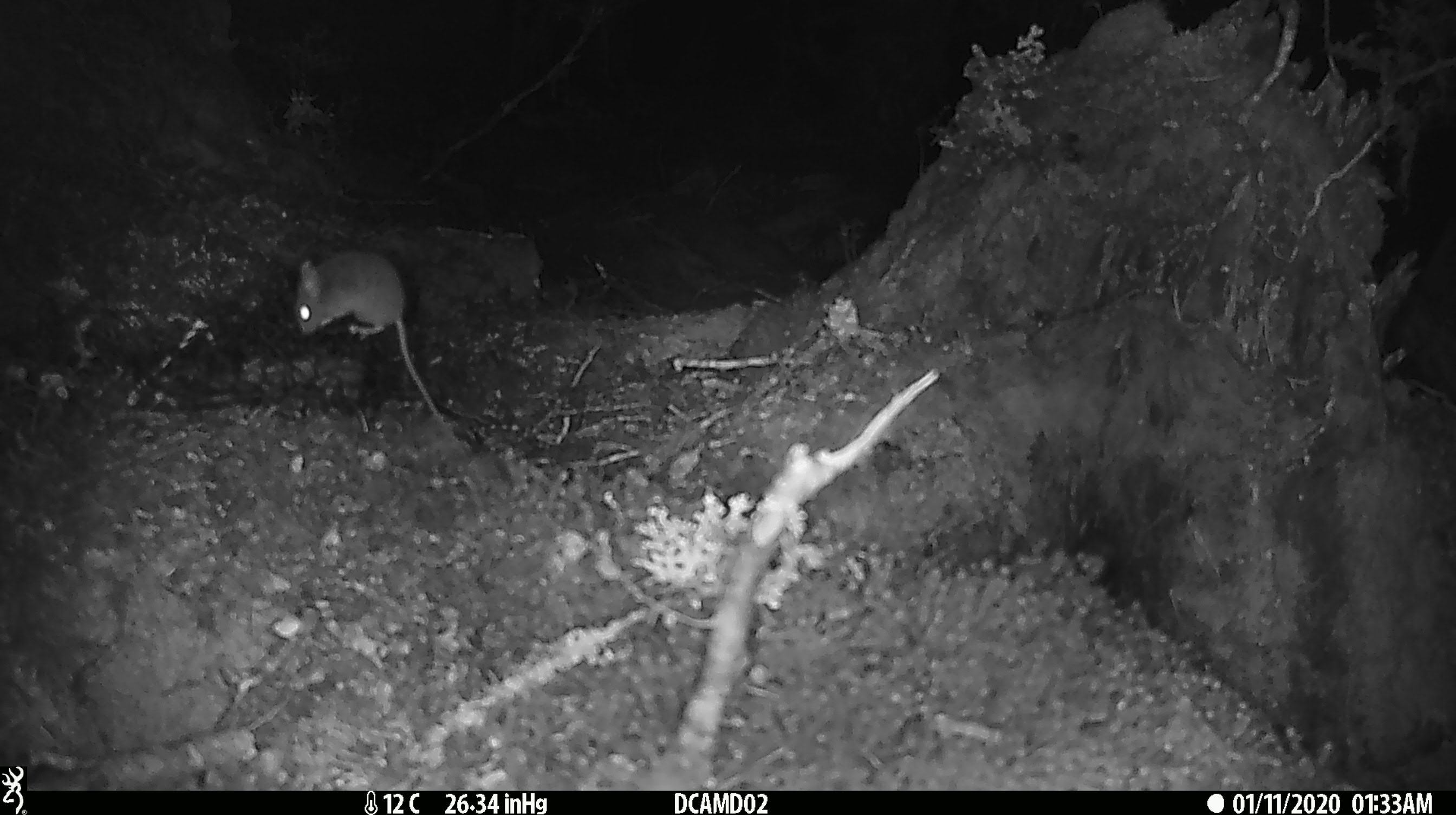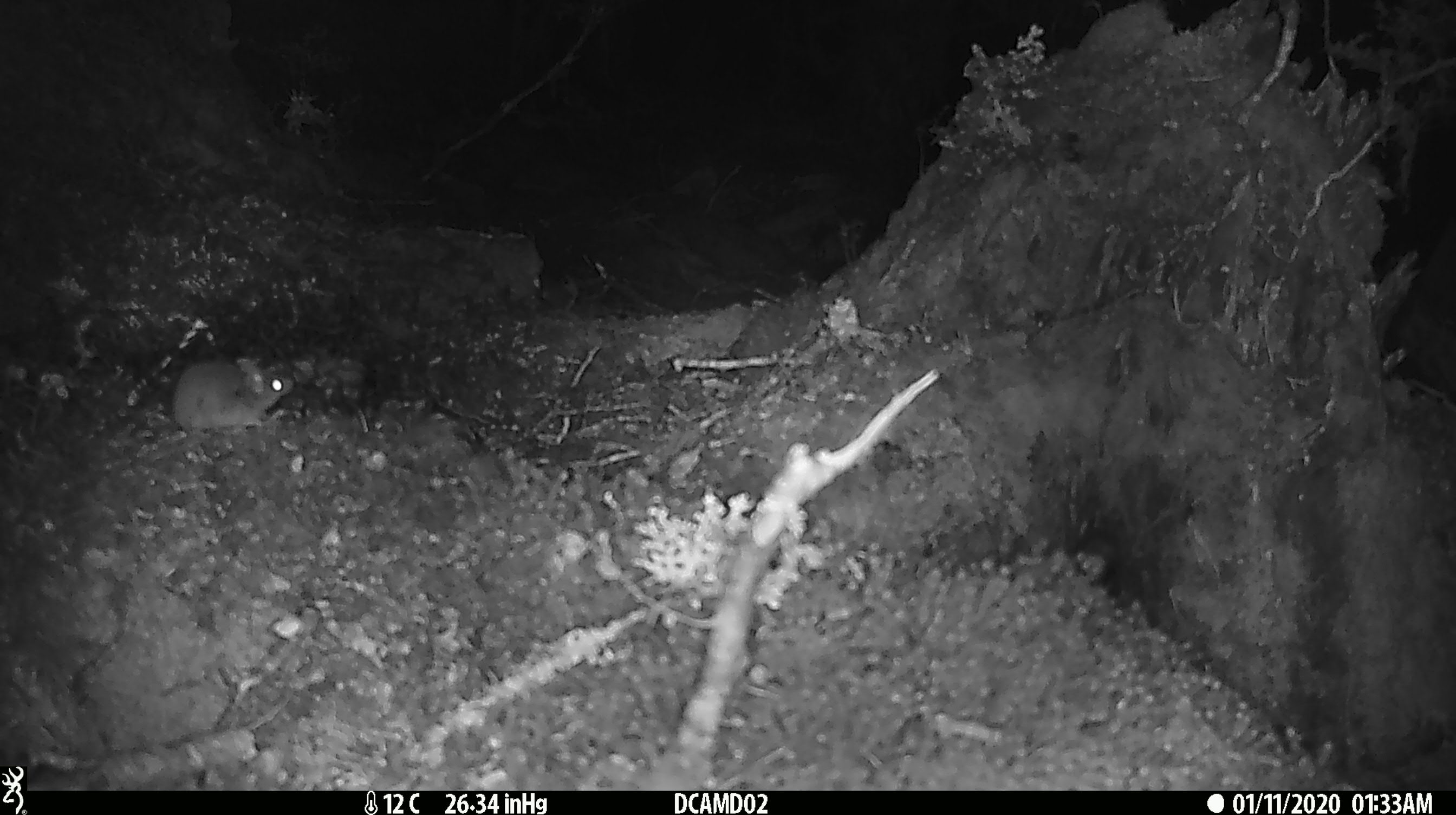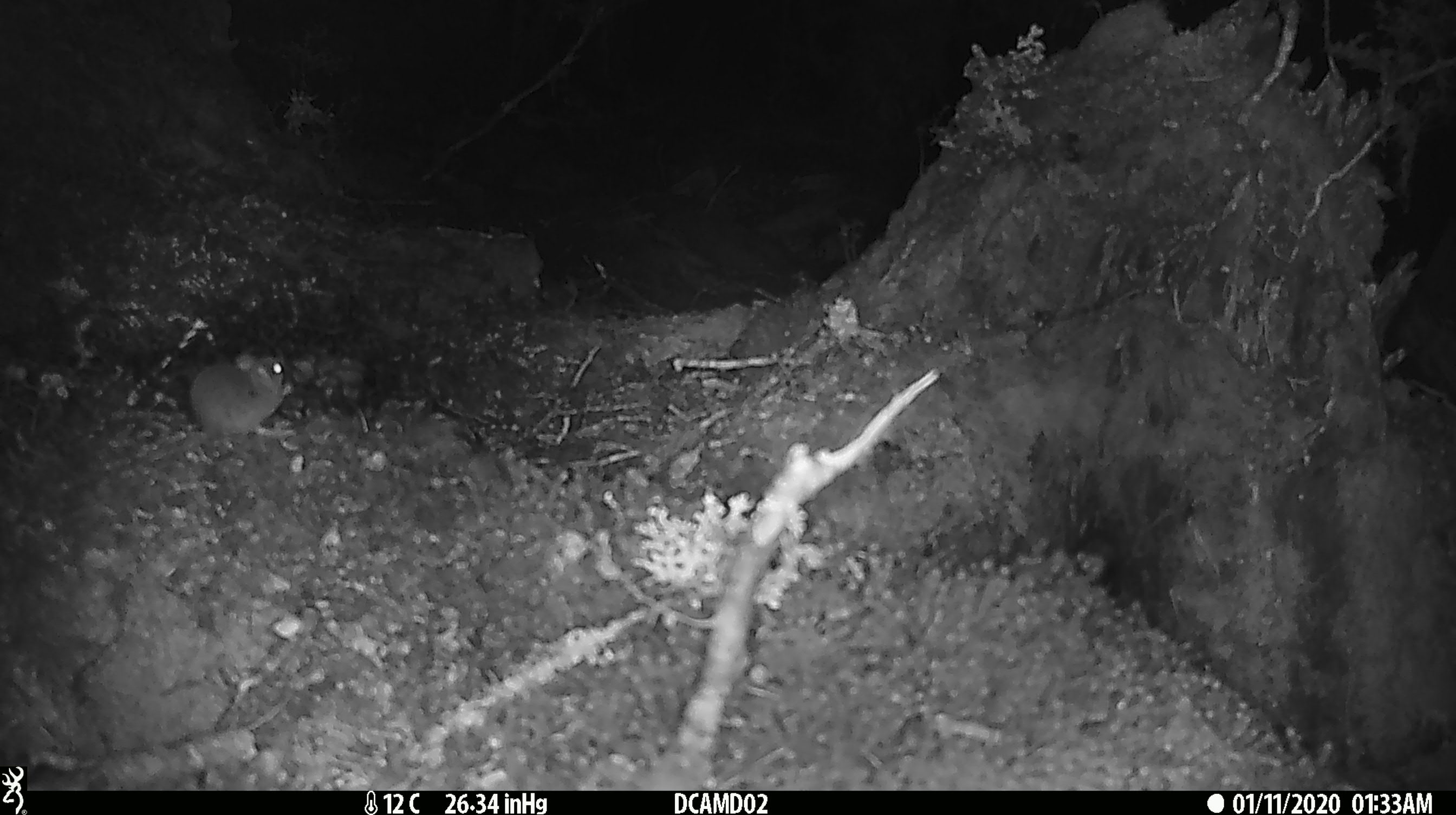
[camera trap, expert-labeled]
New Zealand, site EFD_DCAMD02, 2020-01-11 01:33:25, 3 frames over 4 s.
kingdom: Animalia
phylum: Chordata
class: Mammalia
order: Rodentia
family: Muridae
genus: Mus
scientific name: Mus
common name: mouse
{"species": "mouse (Mus)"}